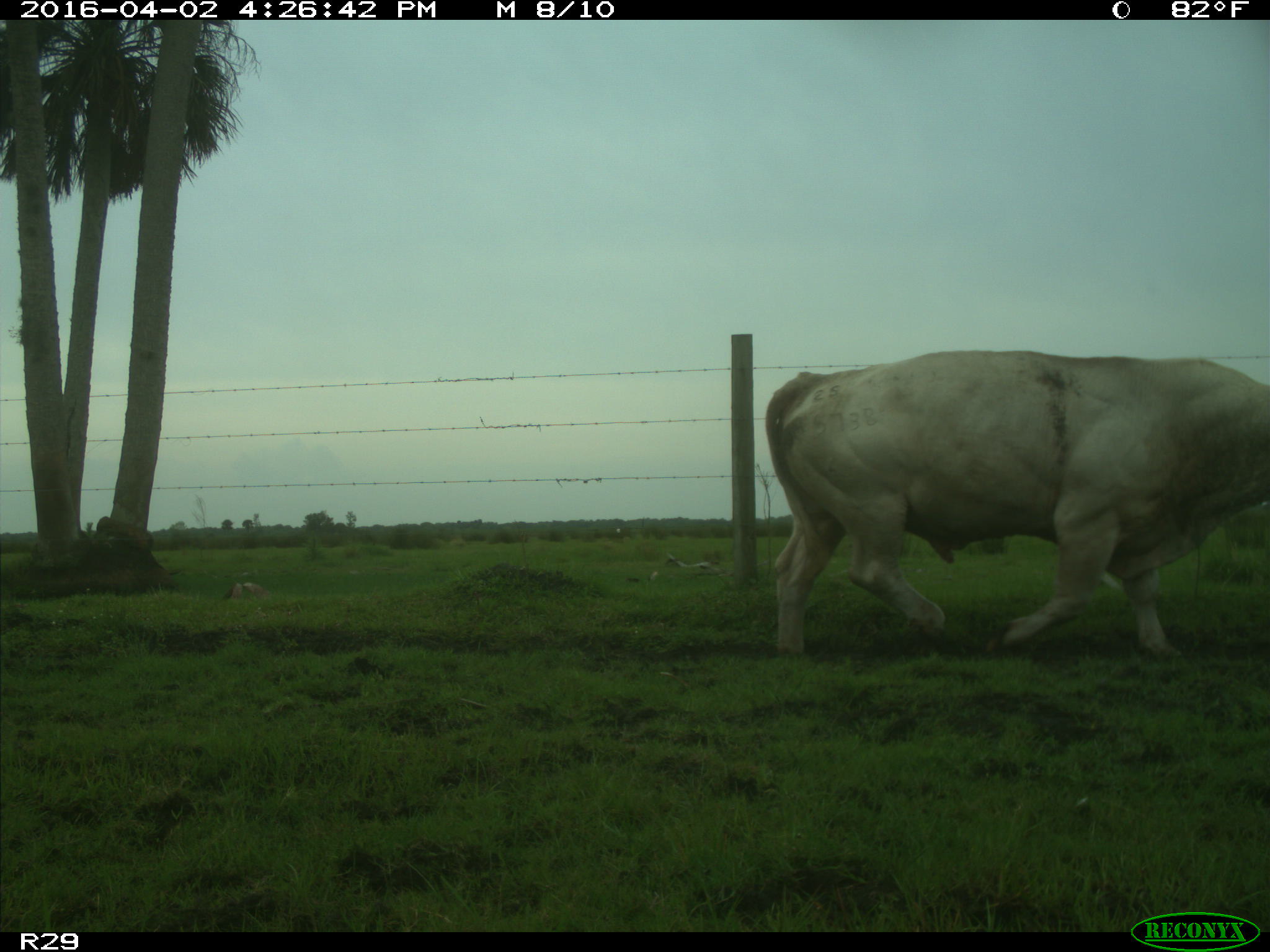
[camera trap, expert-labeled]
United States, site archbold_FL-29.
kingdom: Animalia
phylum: Chordata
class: Mammalia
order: Artiodactyla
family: Bovidae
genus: Bos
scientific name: Bos taurus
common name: domestic cow